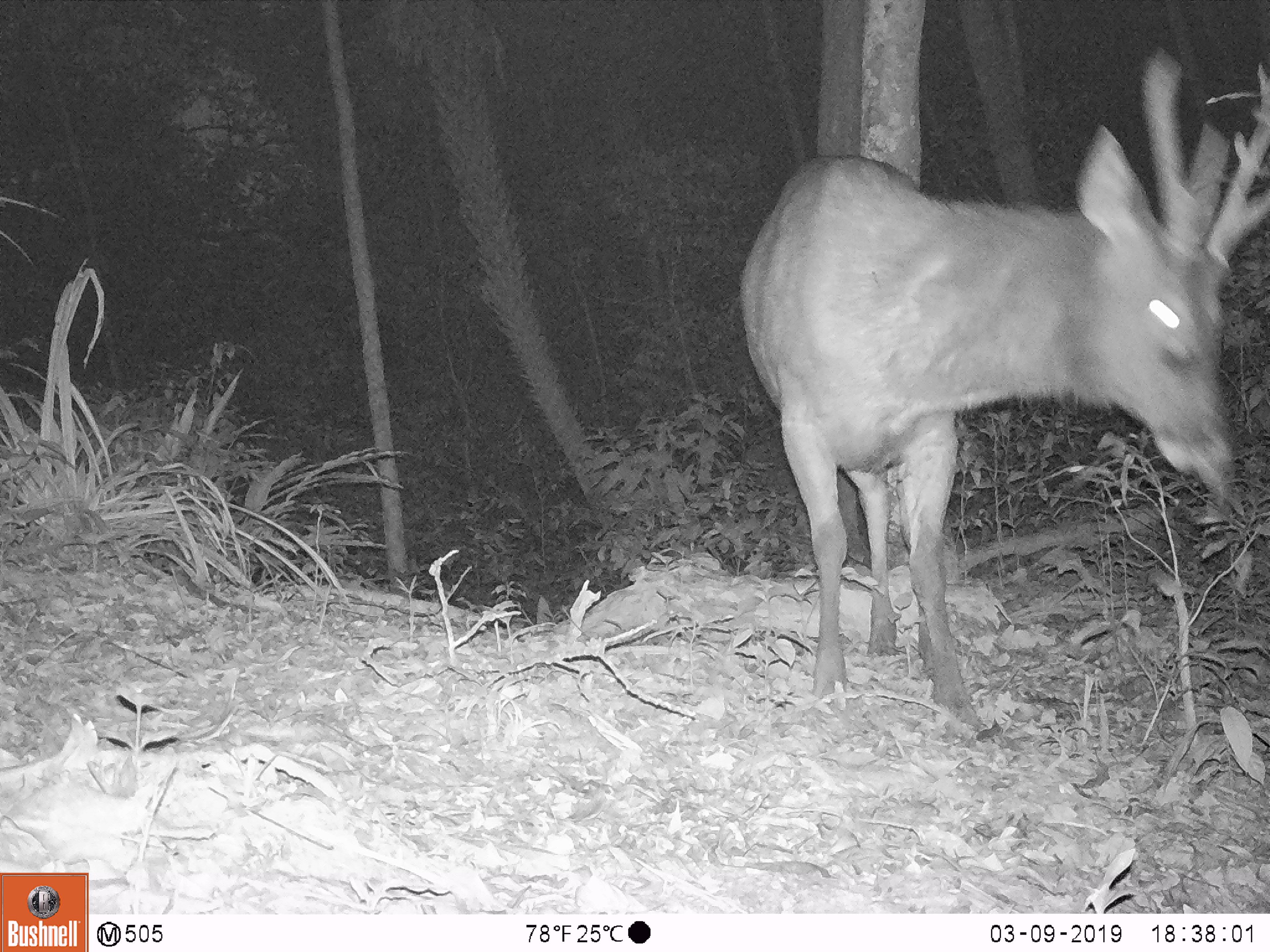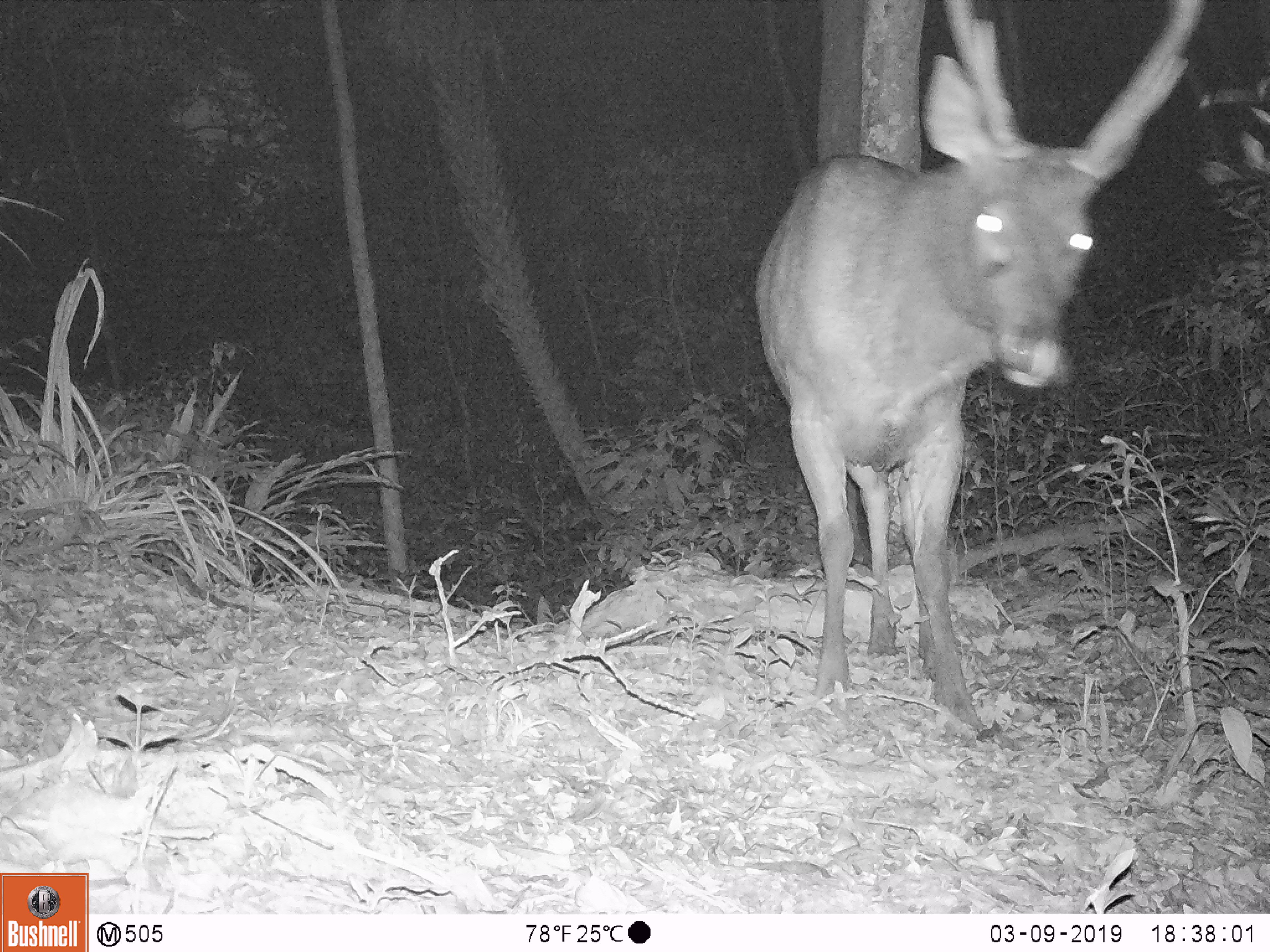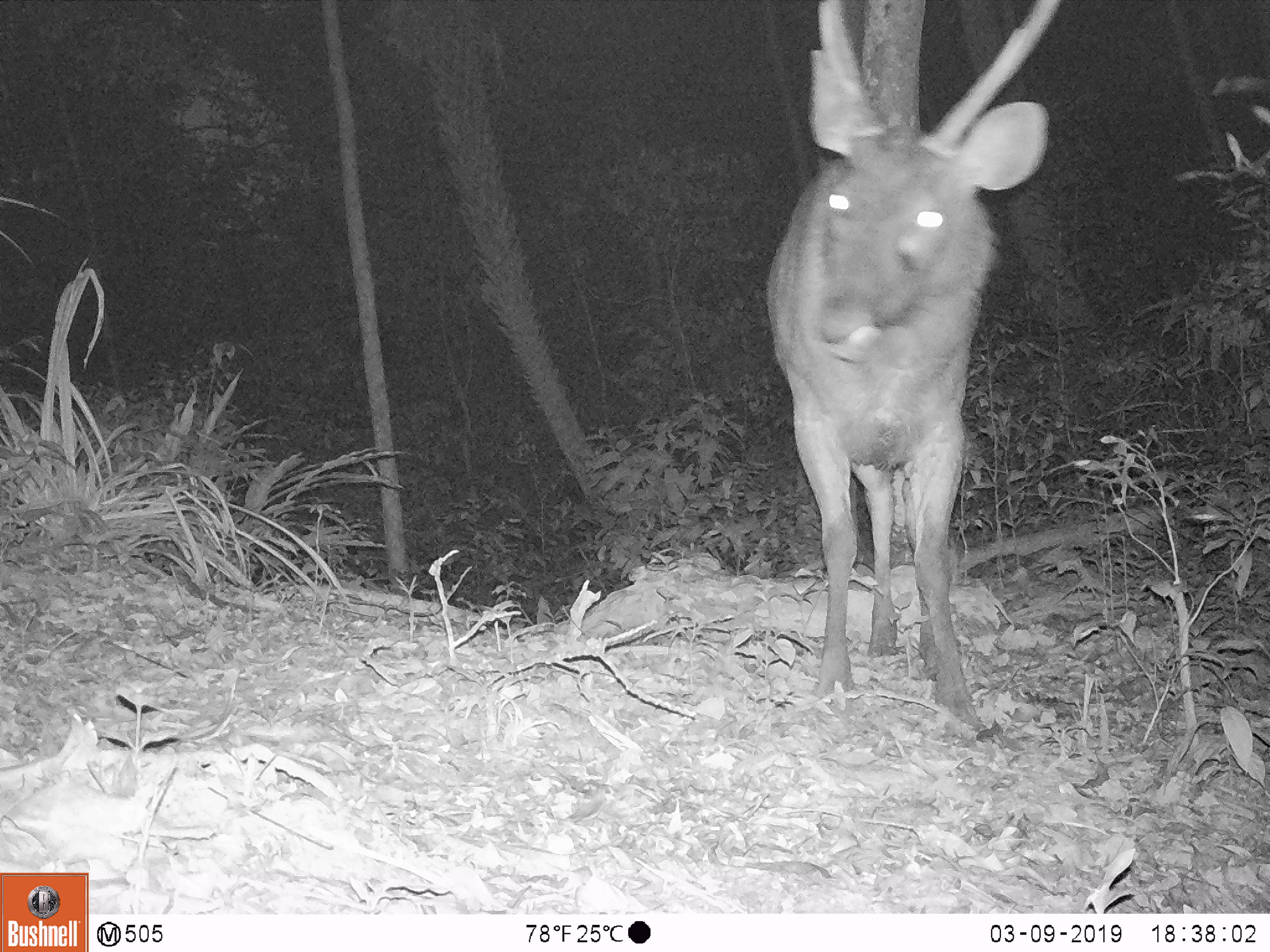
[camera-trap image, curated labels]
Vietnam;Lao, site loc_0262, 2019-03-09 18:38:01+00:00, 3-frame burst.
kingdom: Animalia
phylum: Chordata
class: Mammalia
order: Artiodactyla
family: Cervidae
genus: Rusa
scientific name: Rusa unicolor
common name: sambar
Sambar (Rusa unicolor). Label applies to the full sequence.